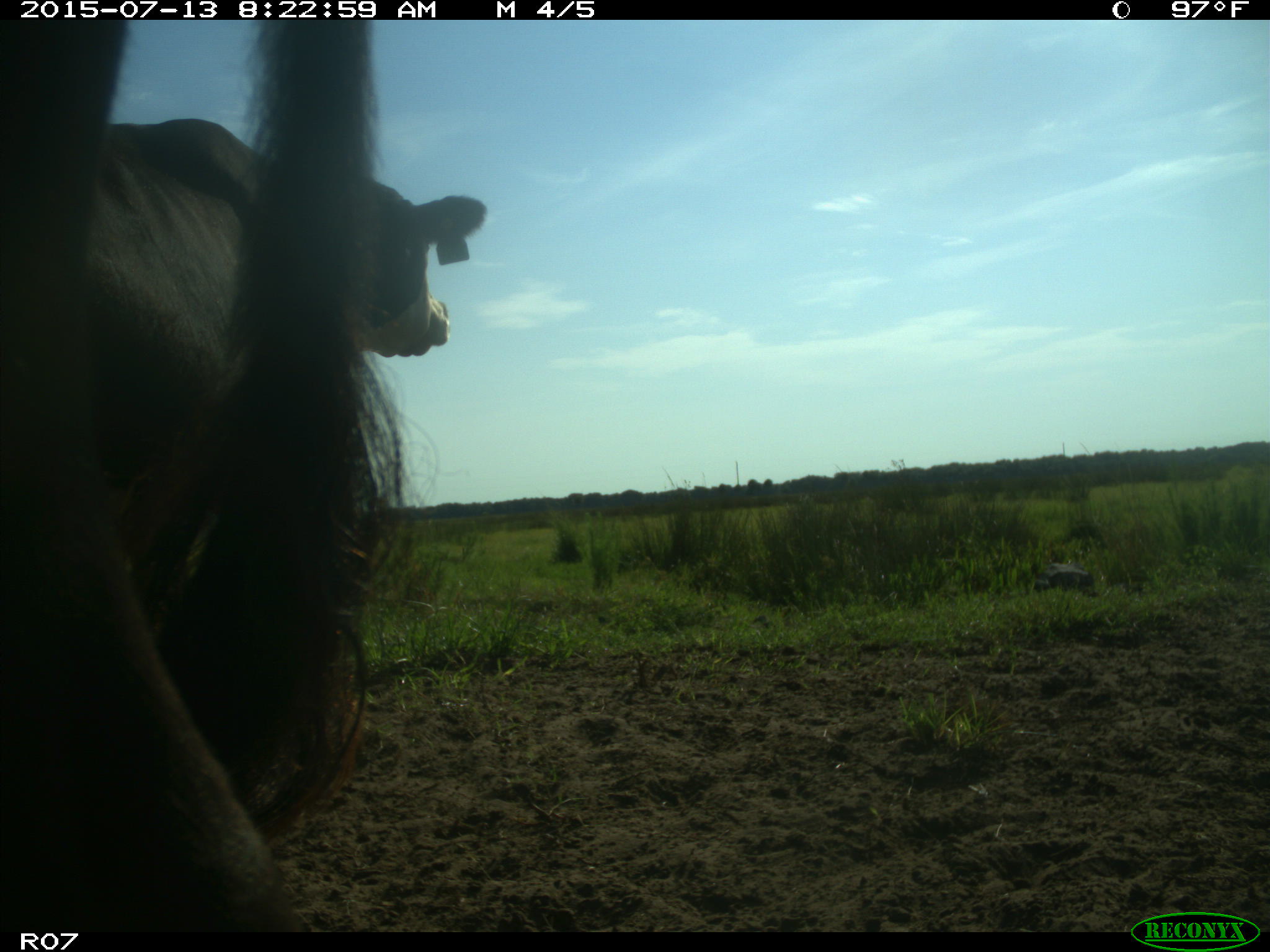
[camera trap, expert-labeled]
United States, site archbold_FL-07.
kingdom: Animalia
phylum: Chordata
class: Mammalia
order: Artiodactyla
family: Bovidae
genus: Bos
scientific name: Bos taurus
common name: domestic cow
Bos taurus (domestic cow).